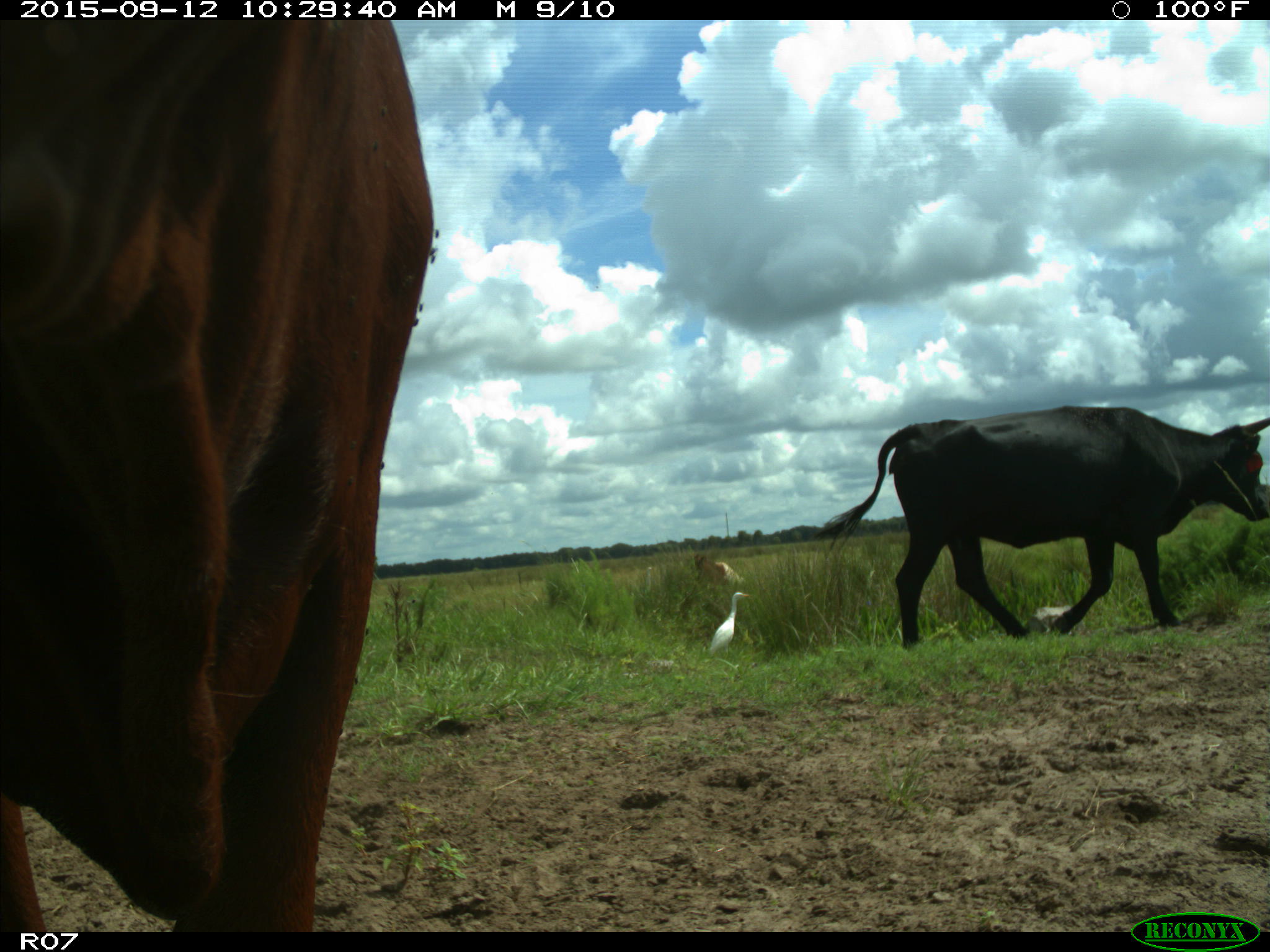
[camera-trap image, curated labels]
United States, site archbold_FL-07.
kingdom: Animalia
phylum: Chordata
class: Mammalia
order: Artiodactyla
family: Bovidae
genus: Bos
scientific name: Bos taurus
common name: domestic cow